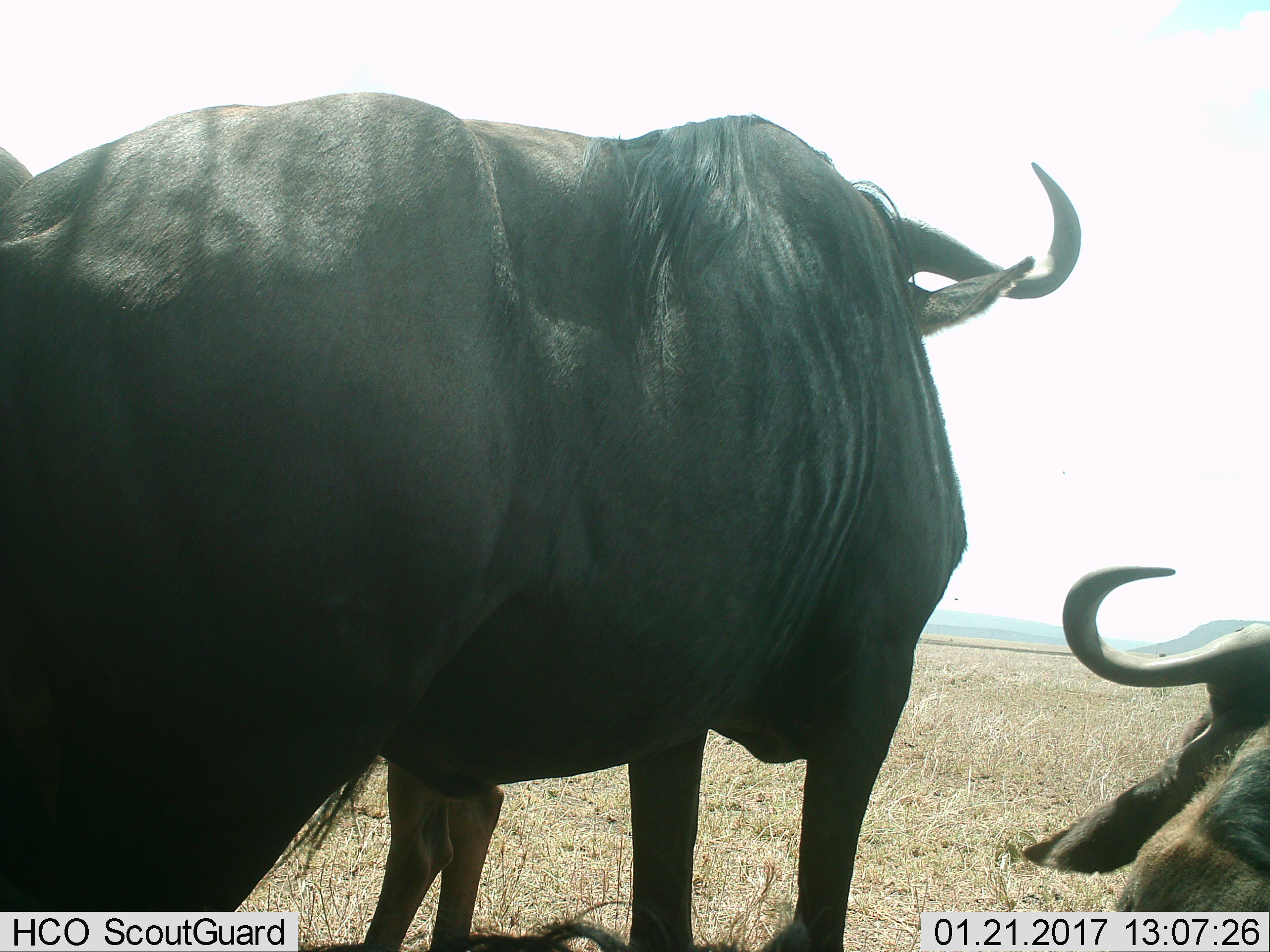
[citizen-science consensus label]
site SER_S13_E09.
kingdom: Animalia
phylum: Chordata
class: Mammalia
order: Artiodactyla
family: Bovidae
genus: Connochaetes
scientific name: Connochaetes taurinus taurinus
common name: blue wildebeest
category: wildebeestblue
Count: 4.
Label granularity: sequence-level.